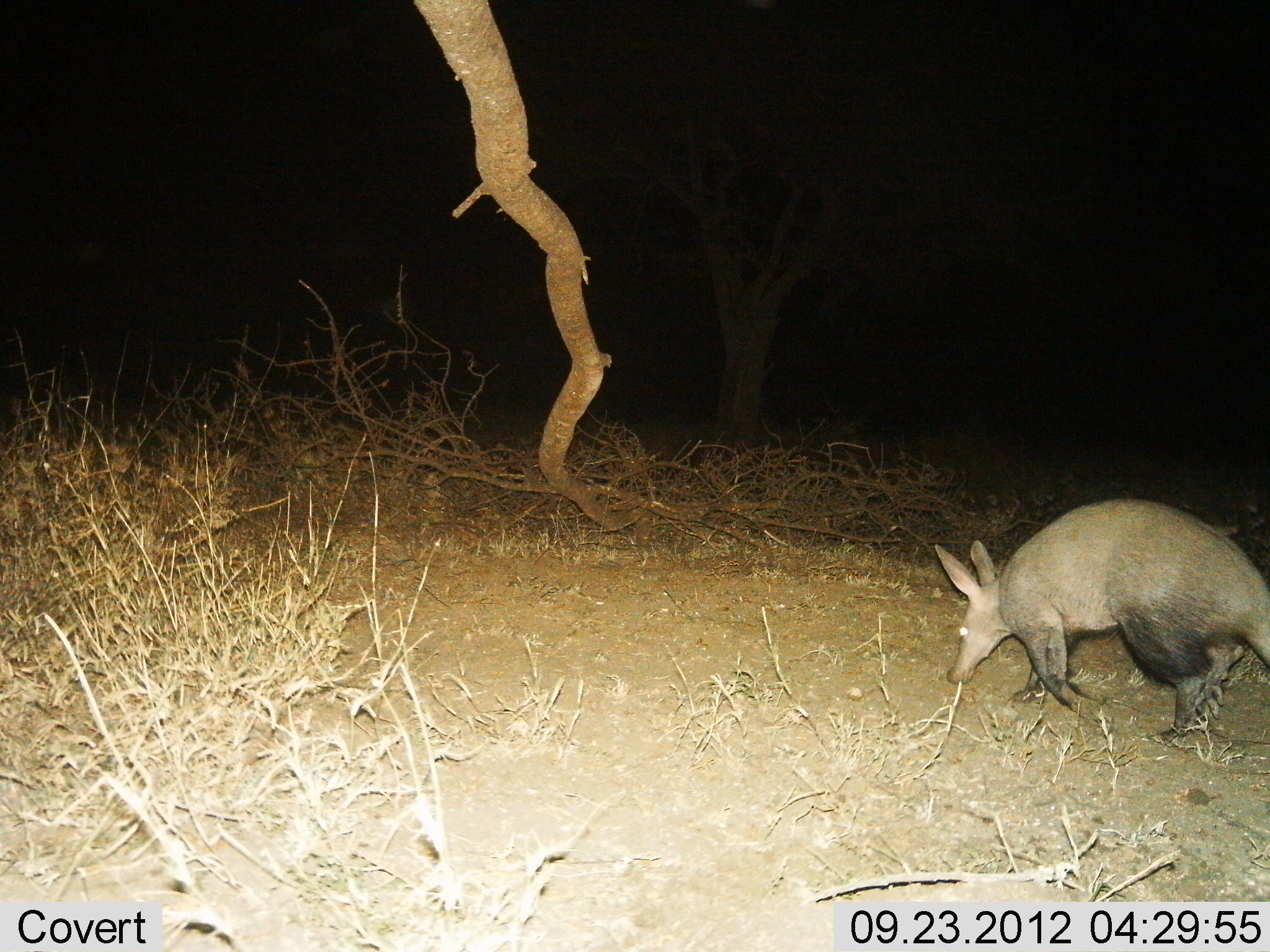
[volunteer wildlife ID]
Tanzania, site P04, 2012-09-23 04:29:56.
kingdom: Animalia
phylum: Chordata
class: Mammalia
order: Tubulidentata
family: Orycteropodidae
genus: Orycteropus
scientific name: Orycteropus afer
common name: aardvark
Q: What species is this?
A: Aardvark (Orycteropus afer).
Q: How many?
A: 1.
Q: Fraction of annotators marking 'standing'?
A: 10%.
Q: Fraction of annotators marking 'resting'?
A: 0%.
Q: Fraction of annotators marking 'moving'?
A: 80%.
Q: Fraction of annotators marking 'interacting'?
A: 0%.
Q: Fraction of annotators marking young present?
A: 0%.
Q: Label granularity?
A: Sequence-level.